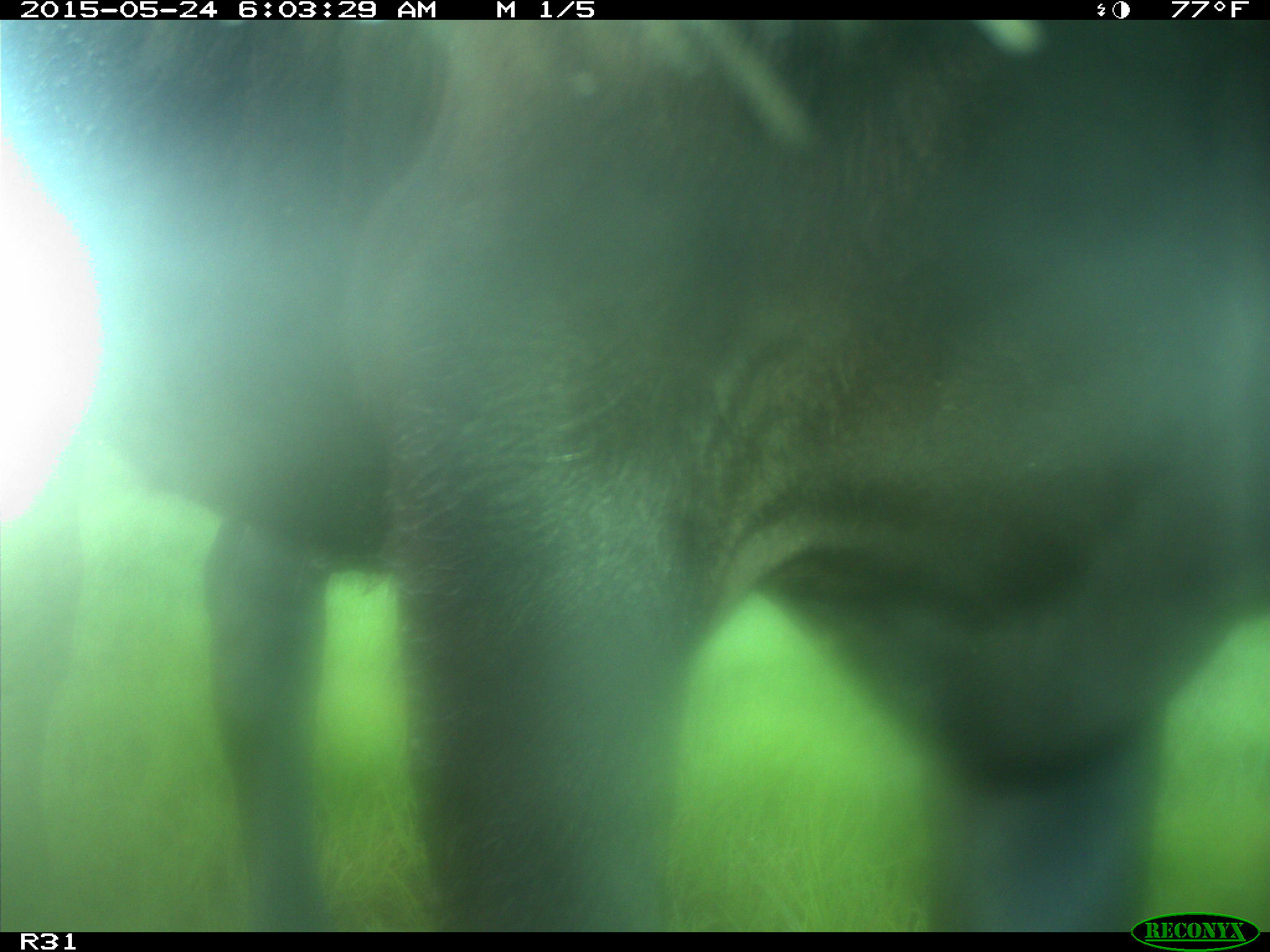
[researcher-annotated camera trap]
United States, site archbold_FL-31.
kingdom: Animalia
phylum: Chordata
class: Mammalia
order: Artiodactyla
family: Bovidae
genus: Bos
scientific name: Bos taurus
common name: domestic cow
Bos taurus (domestic cow).